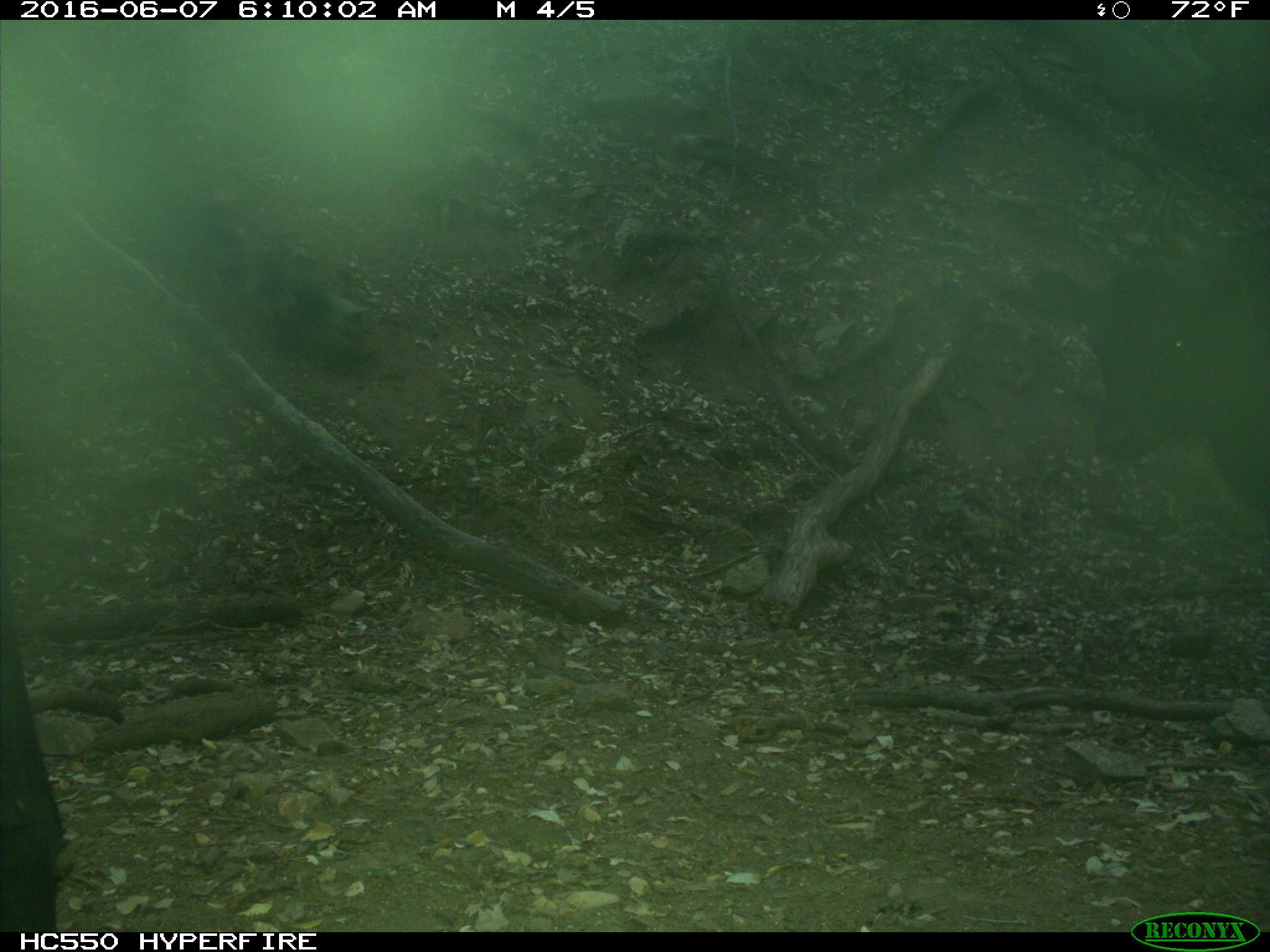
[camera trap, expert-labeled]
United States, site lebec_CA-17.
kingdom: Animalia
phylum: Chordata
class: Mammalia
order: Artiodactyla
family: Bovidae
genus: Bos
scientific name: Bos taurus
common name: domestic cow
Bos taurus (domestic cow).